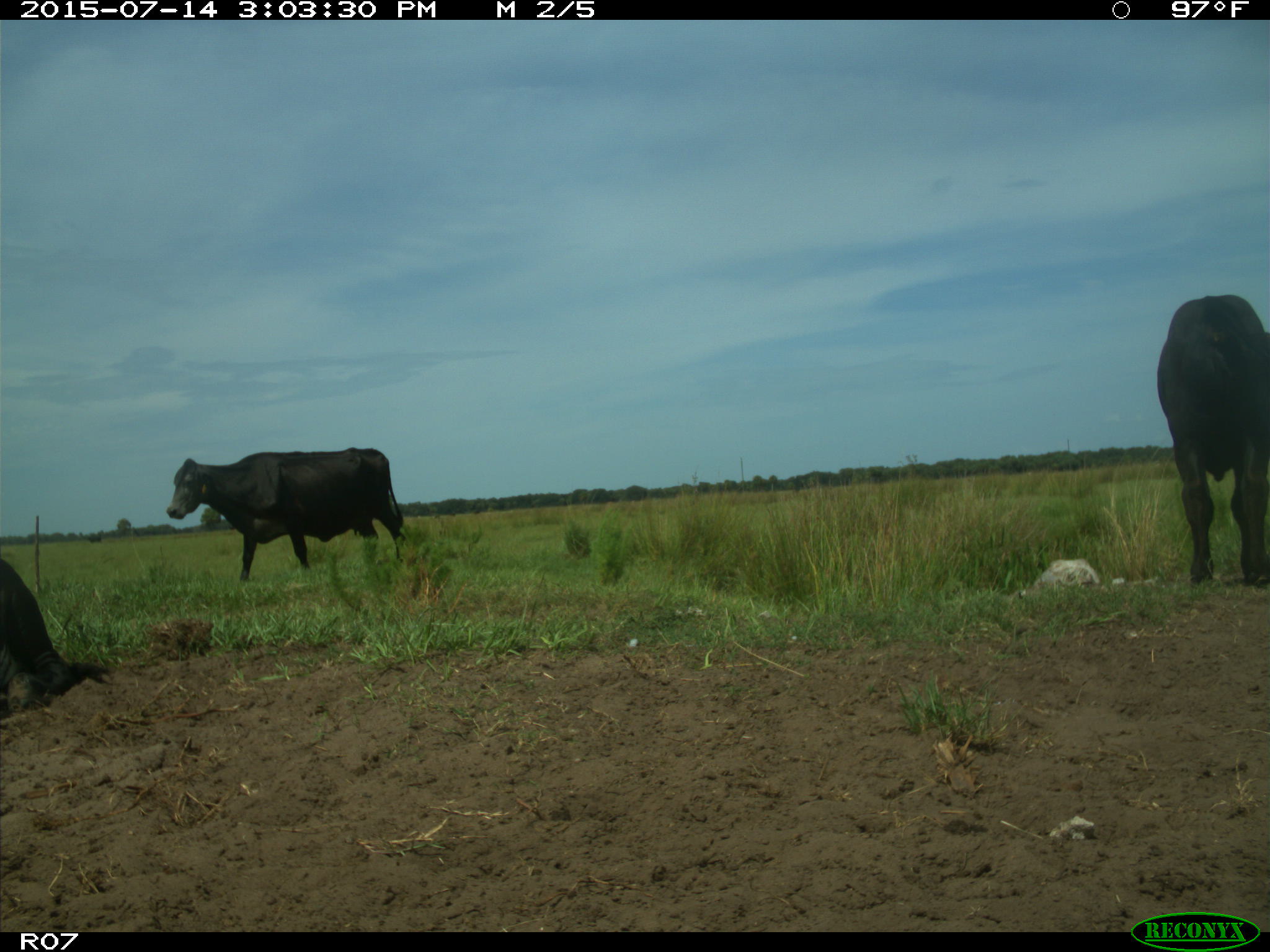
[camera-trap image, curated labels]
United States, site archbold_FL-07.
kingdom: Animalia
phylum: Chordata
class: Mammalia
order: Artiodactyla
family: Bovidae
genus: Bos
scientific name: Bos taurus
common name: domestic cow